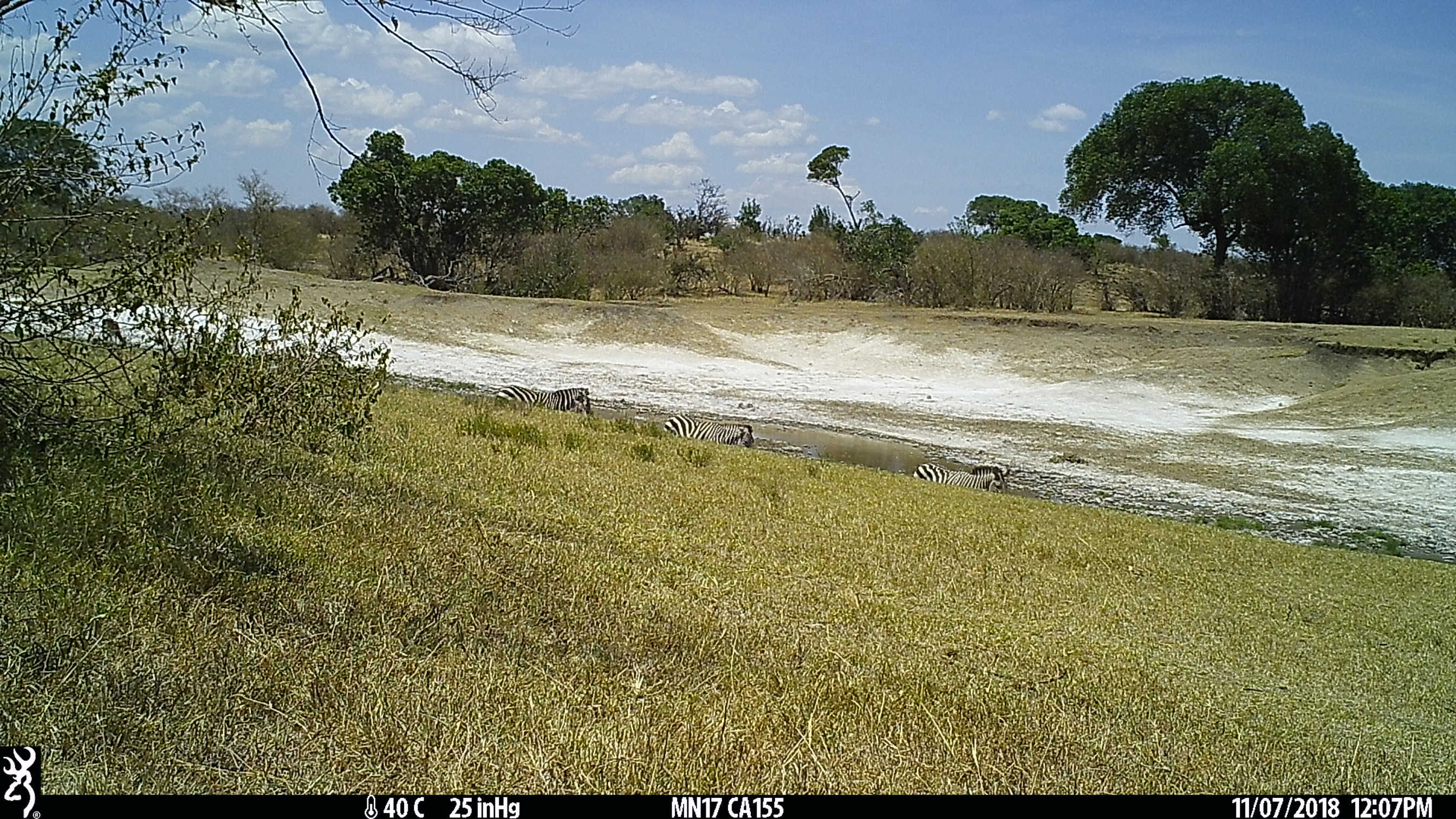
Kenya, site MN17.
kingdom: Animalia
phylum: Chordata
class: Mammalia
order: Perissodactyla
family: Equidae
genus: Equus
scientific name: Equus quagga burchellii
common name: burchell's zebra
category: zebra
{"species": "zebra (burchell's zebra) (Equus quagga burchellii)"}